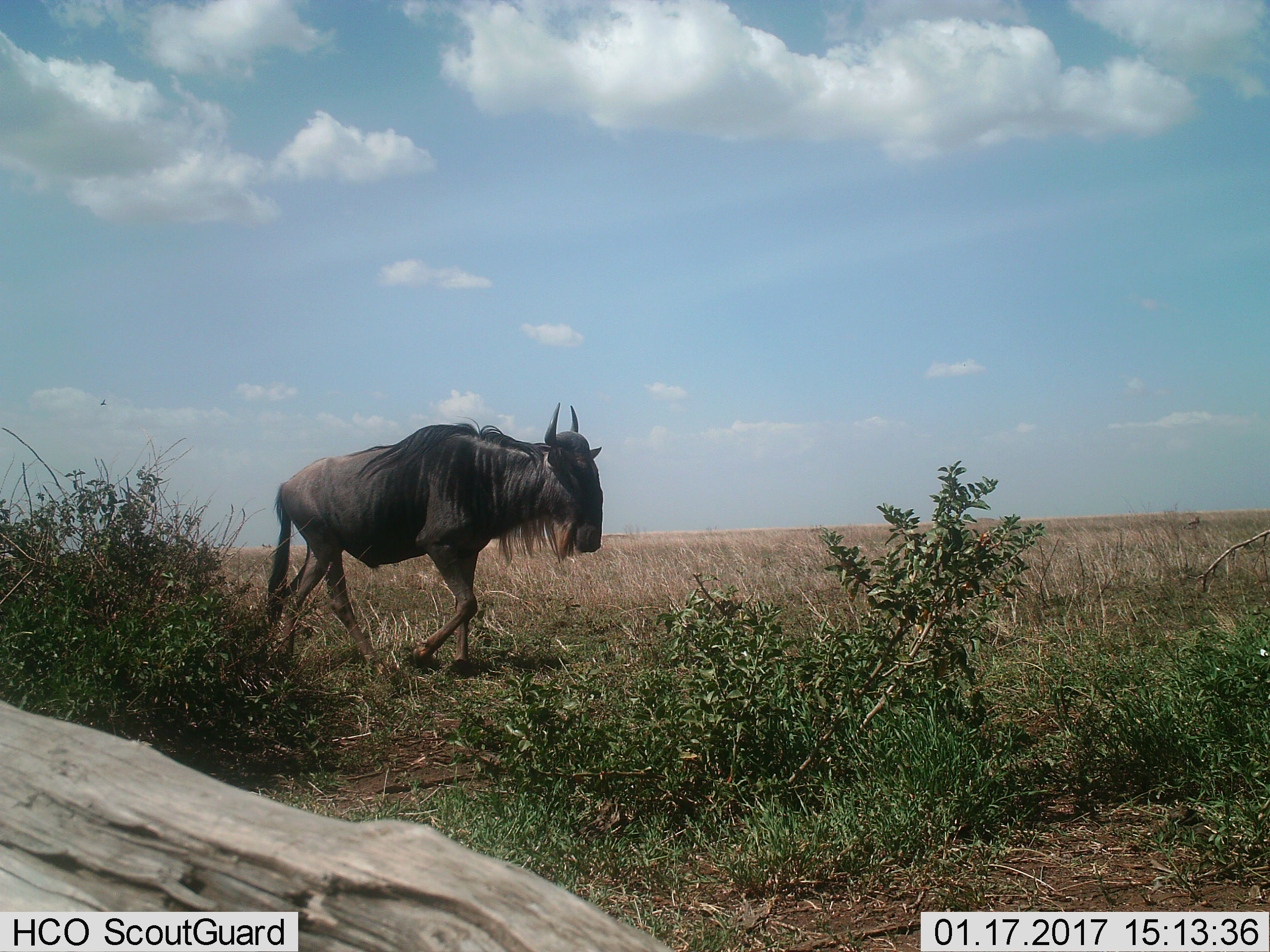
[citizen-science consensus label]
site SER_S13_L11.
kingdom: Animalia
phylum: Chordata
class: Mammalia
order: Artiodactyla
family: Bovidae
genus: Connochaetes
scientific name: Connochaetes taurinus taurinus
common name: blue wildebeest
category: wildebeestblue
Wildebeestblue (blue wildebeest) (Connochaetes taurinus taurinus), count 1. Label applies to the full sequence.